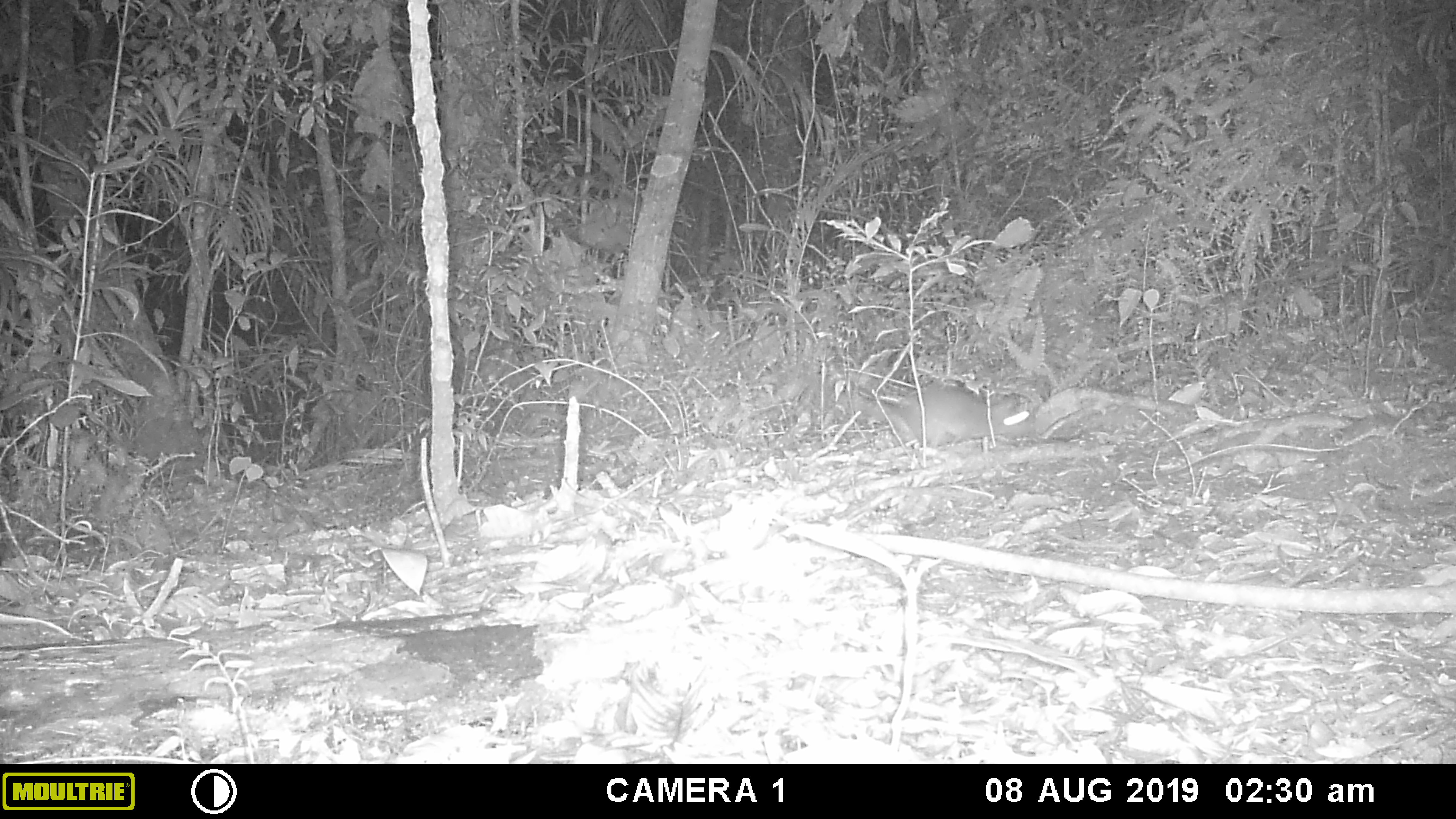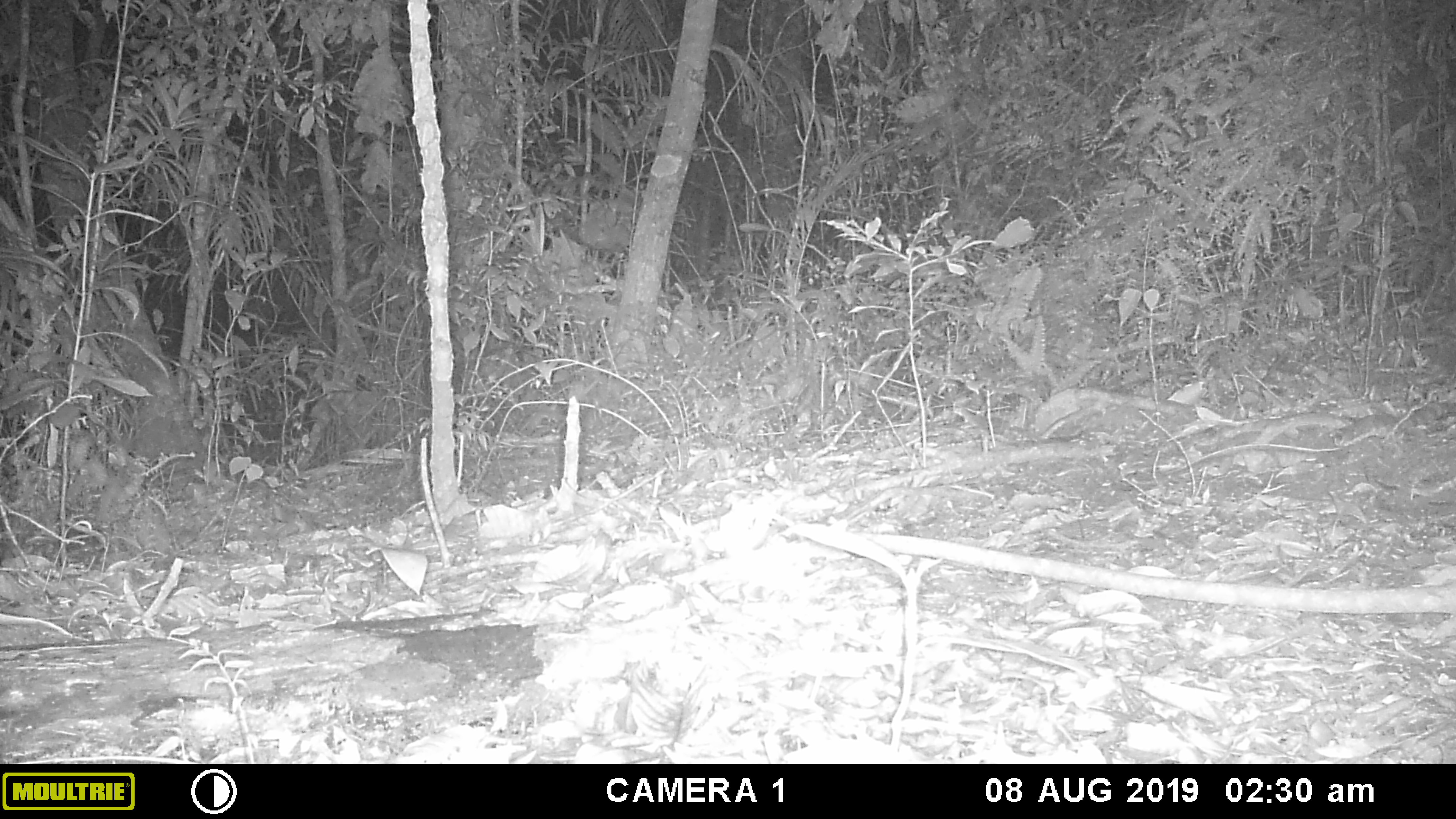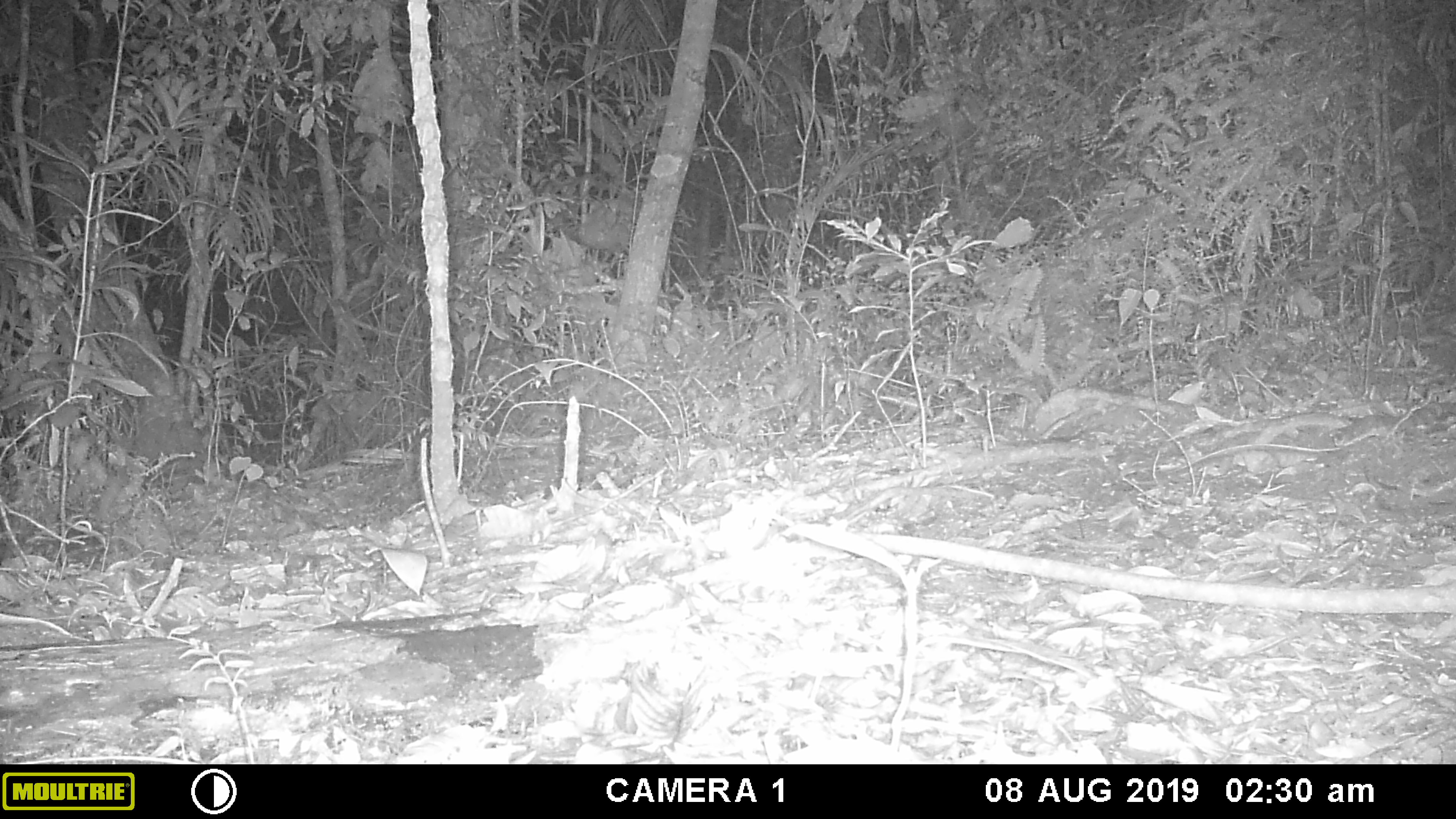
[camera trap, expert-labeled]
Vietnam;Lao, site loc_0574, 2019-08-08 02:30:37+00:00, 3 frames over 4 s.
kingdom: Animalia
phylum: Chordata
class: Mammalia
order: Rodentia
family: Muridae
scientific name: Muridae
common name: old-world mice and rats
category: unidentified murid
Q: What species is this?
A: Unidentified murid (old-world mice and rats) (Muridae).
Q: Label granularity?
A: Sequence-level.